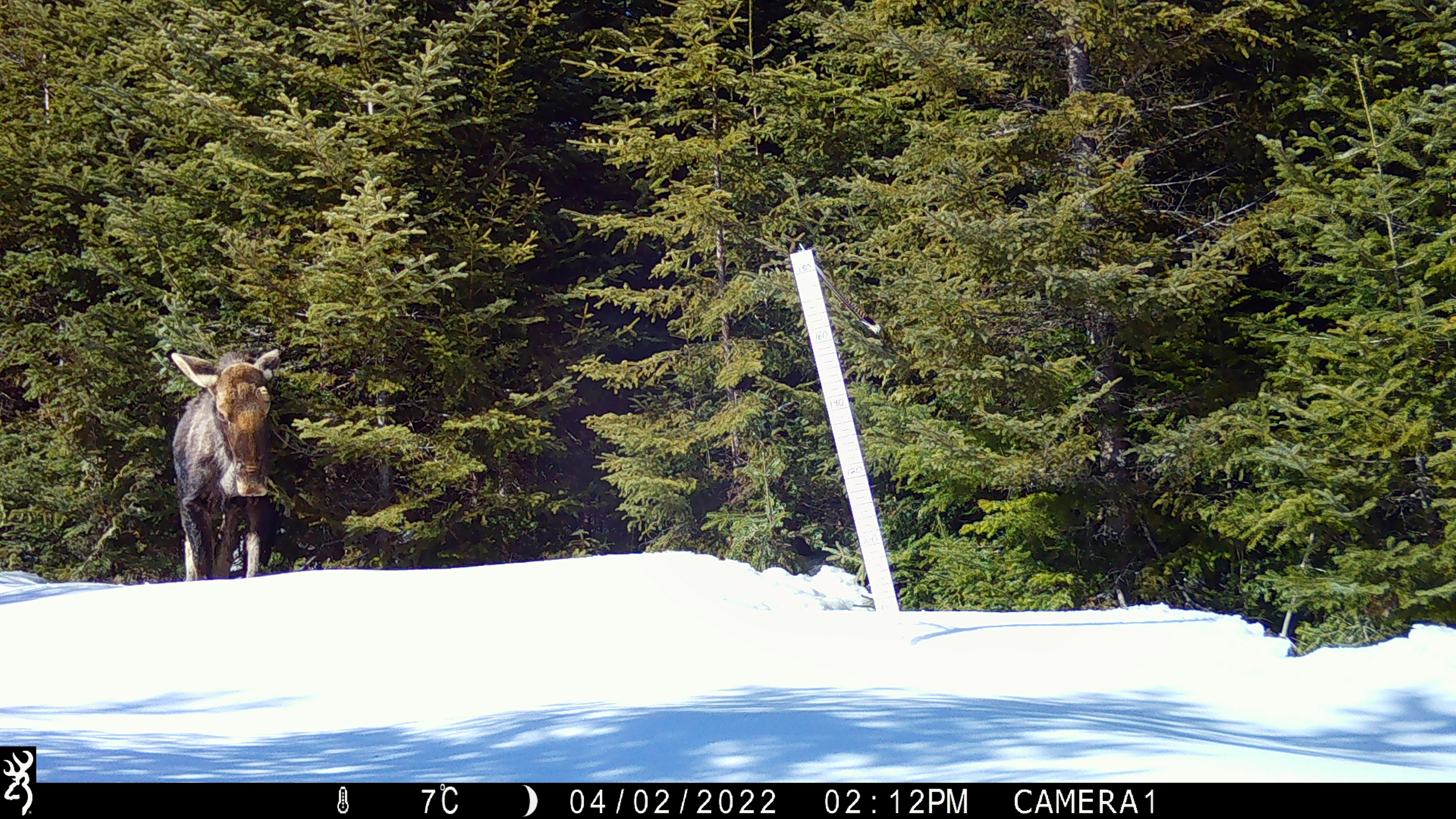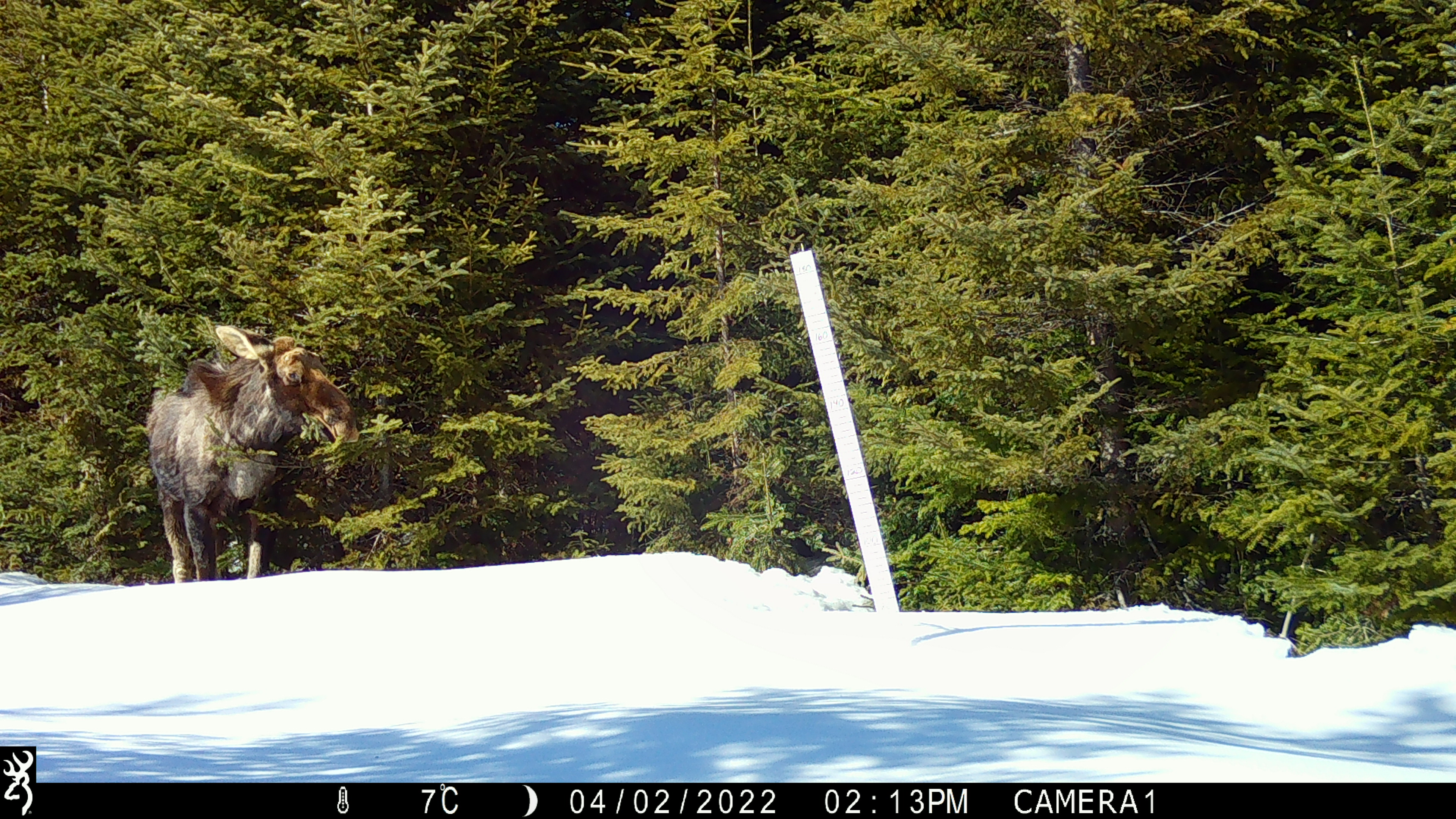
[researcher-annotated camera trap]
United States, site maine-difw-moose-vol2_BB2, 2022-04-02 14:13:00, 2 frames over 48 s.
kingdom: Animalia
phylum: Chordata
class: Mammalia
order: Artiodactyla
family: Cervidae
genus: Alces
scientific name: Alces alces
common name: moose